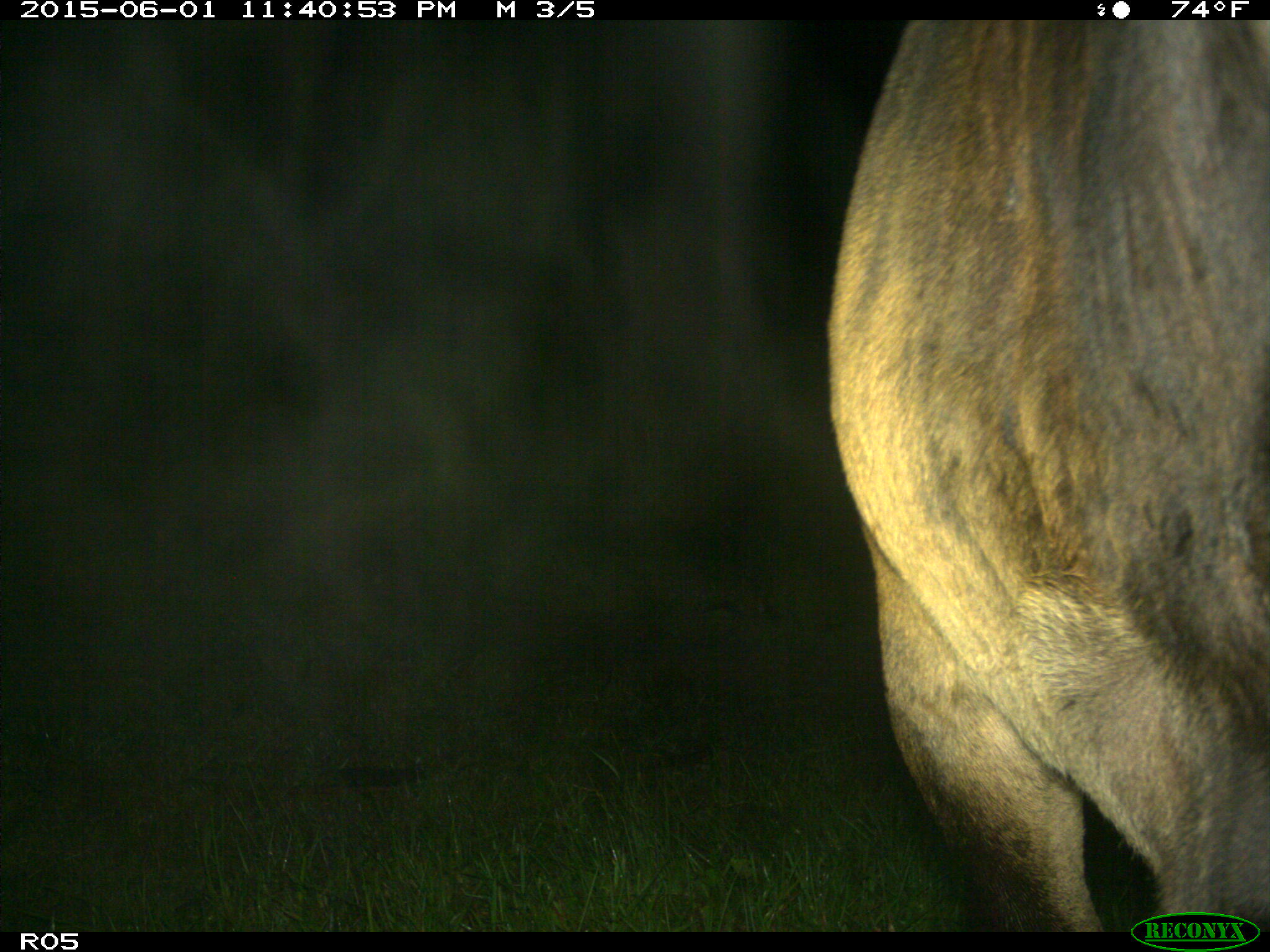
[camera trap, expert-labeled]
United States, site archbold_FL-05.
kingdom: Animalia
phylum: Chordata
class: Mammalia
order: Artiodactyla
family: Bovidae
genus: Bos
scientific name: Bos taurus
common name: domestic cow